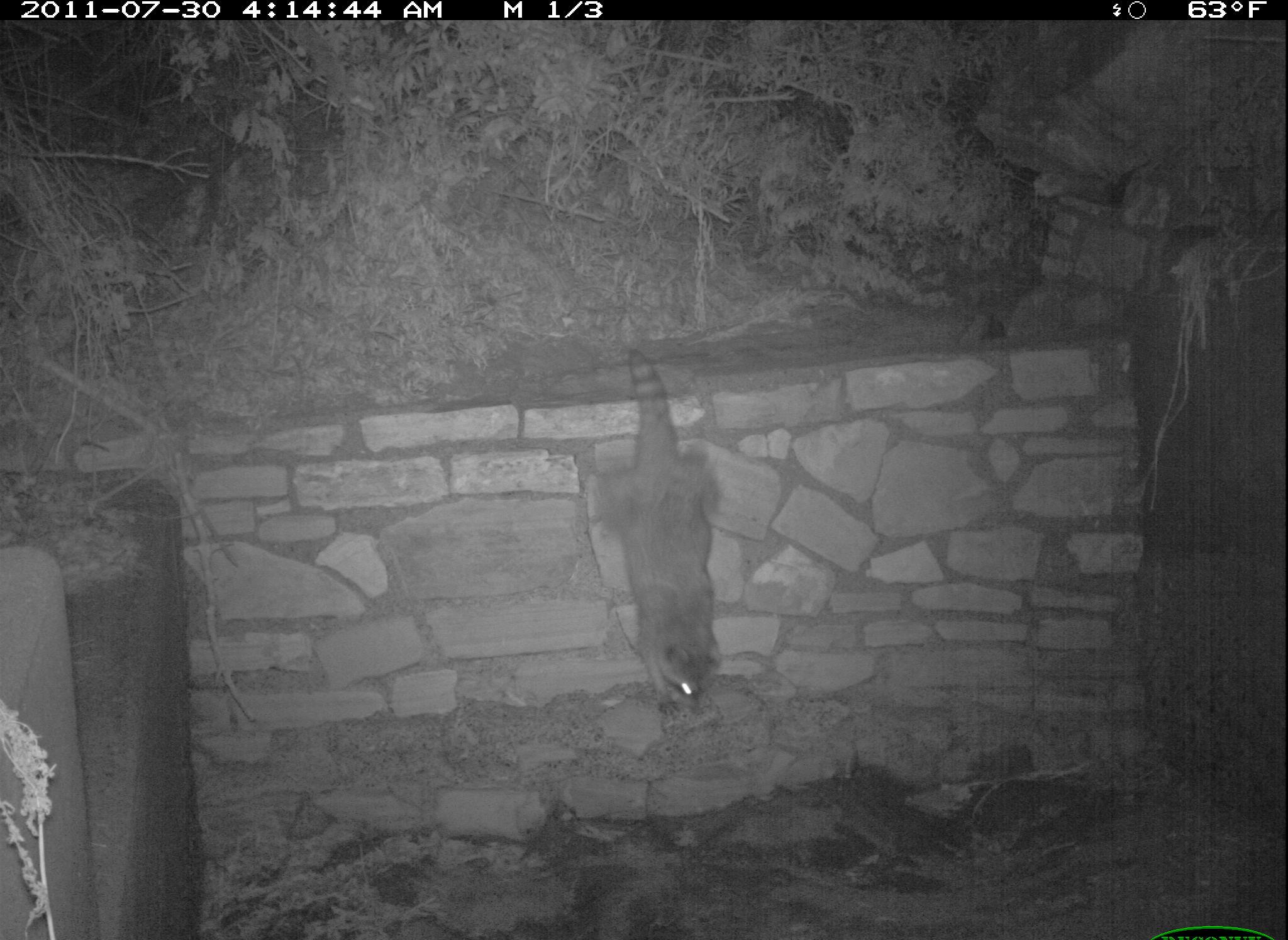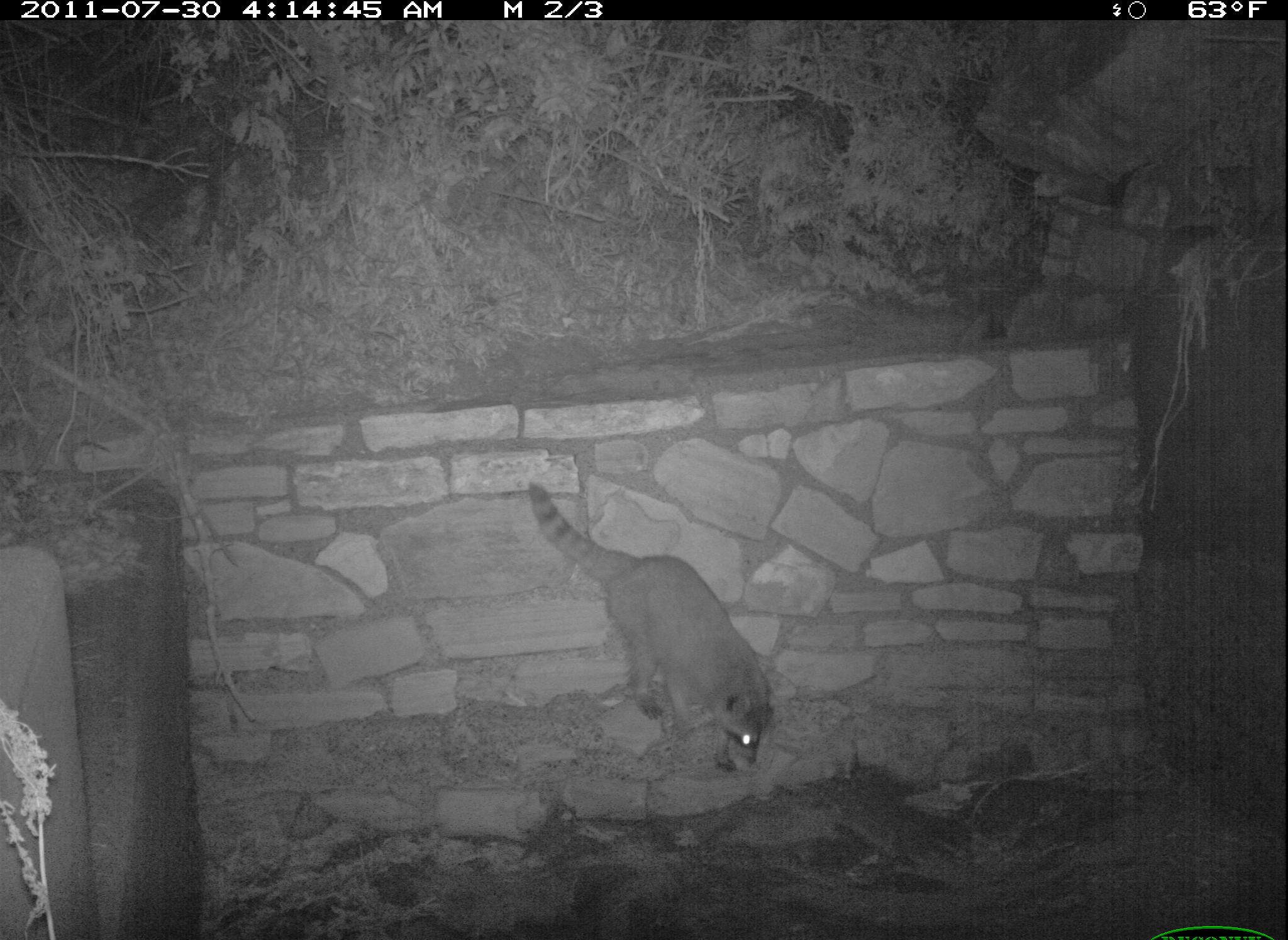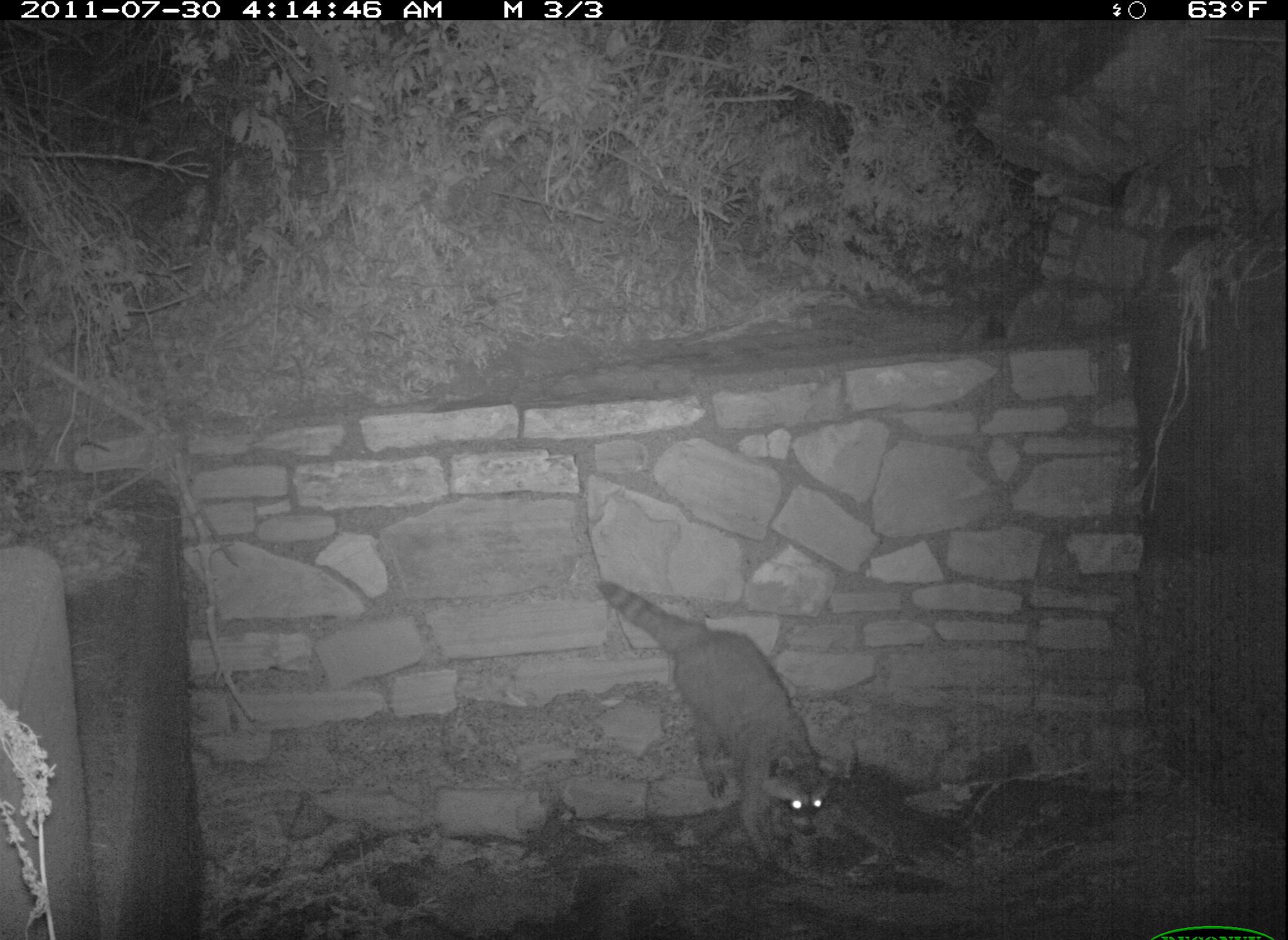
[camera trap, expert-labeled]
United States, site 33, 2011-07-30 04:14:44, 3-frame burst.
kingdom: Animalia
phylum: Chordata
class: Mammalia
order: Carnivora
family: Procyonidae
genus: Procyon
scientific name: Procyon lotor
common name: raccoon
Raccoon (Procyon lotor).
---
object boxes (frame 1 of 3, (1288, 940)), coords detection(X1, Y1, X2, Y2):
raccoon: detection(565, 330, 742, 722)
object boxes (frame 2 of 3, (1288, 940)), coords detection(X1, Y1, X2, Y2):
raccoon: detection(517, 474, 799, 789)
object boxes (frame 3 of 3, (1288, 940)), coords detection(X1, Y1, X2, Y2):
raccoon: detection(581, 561, 855, 888)